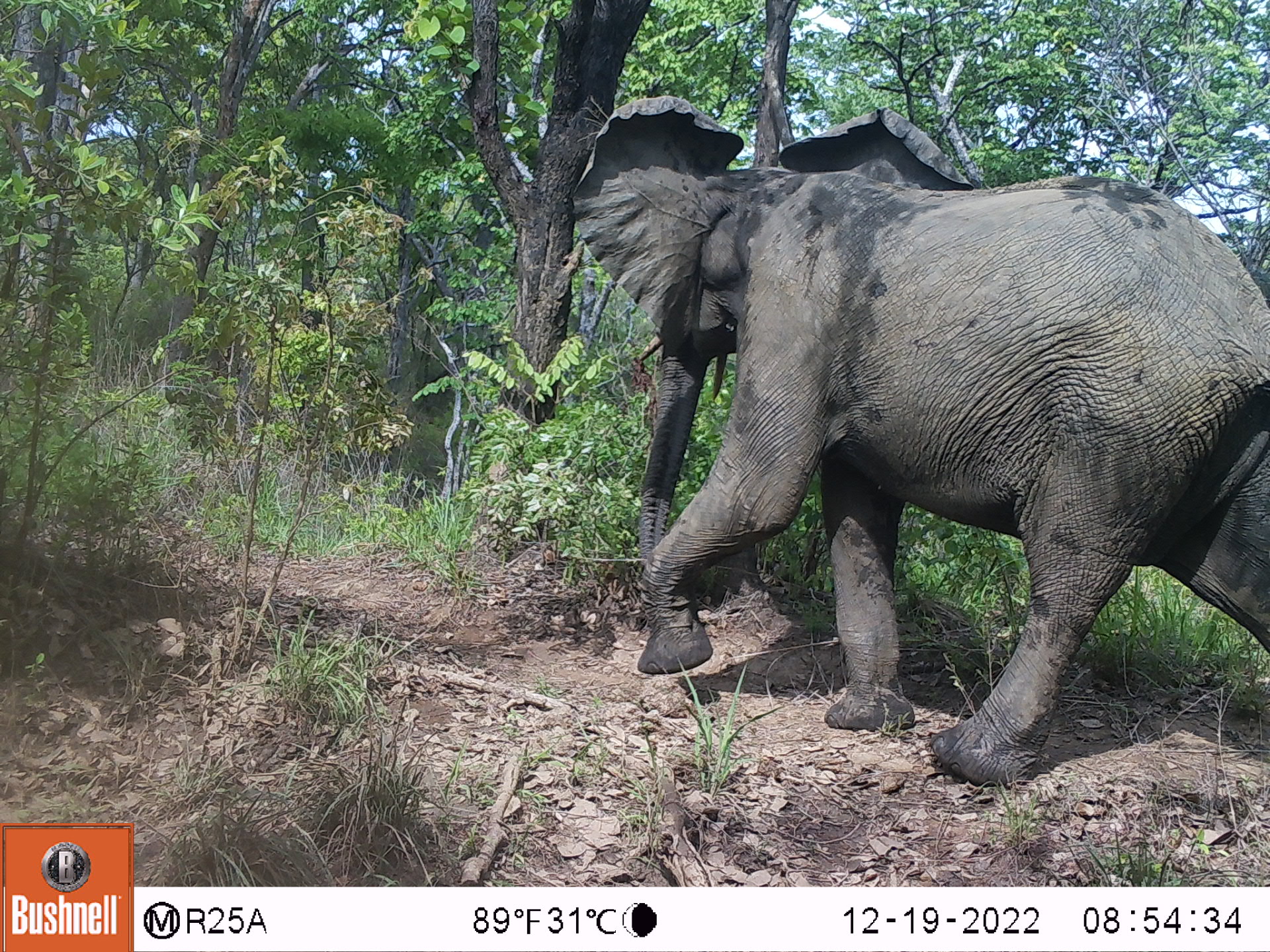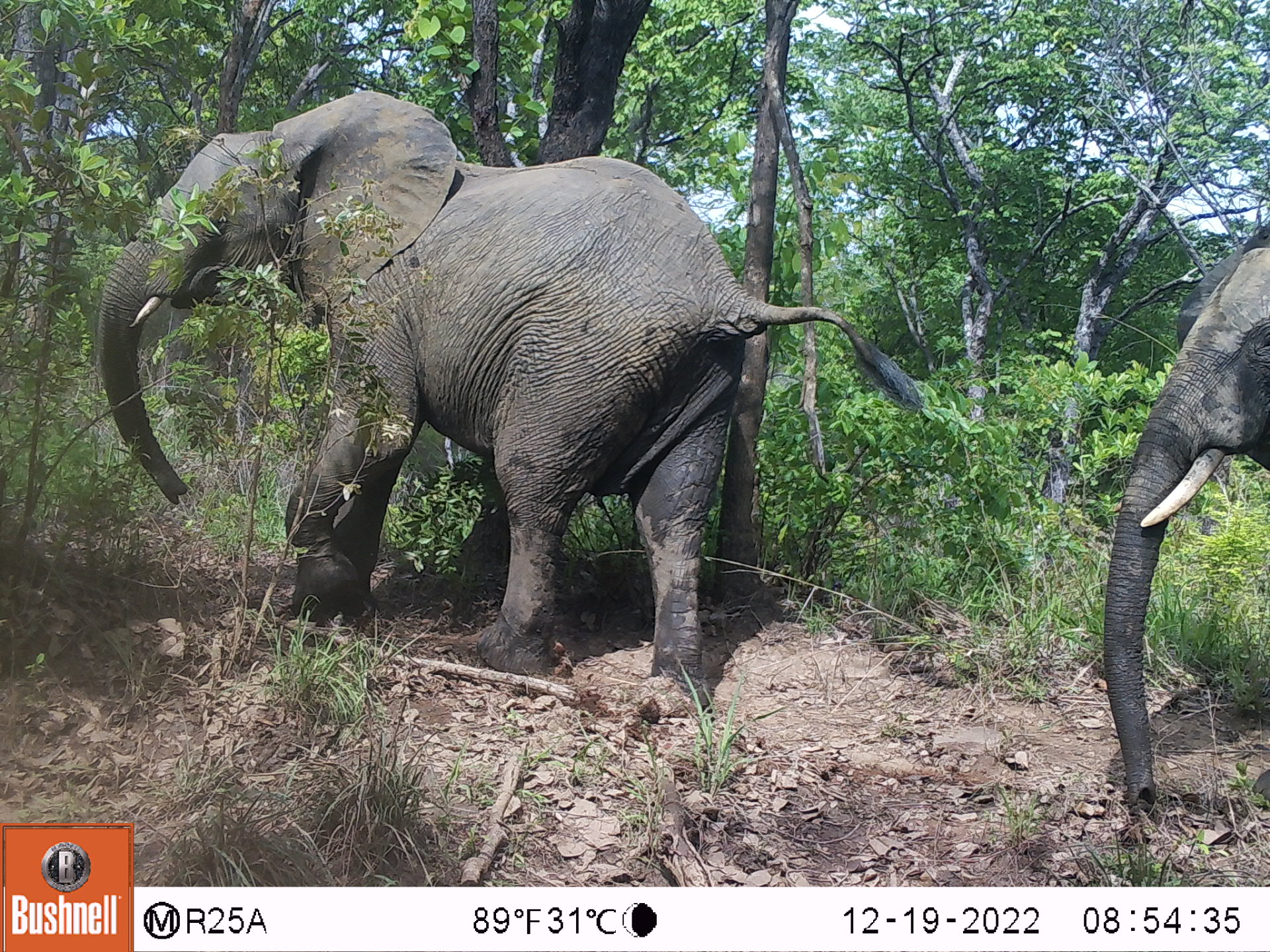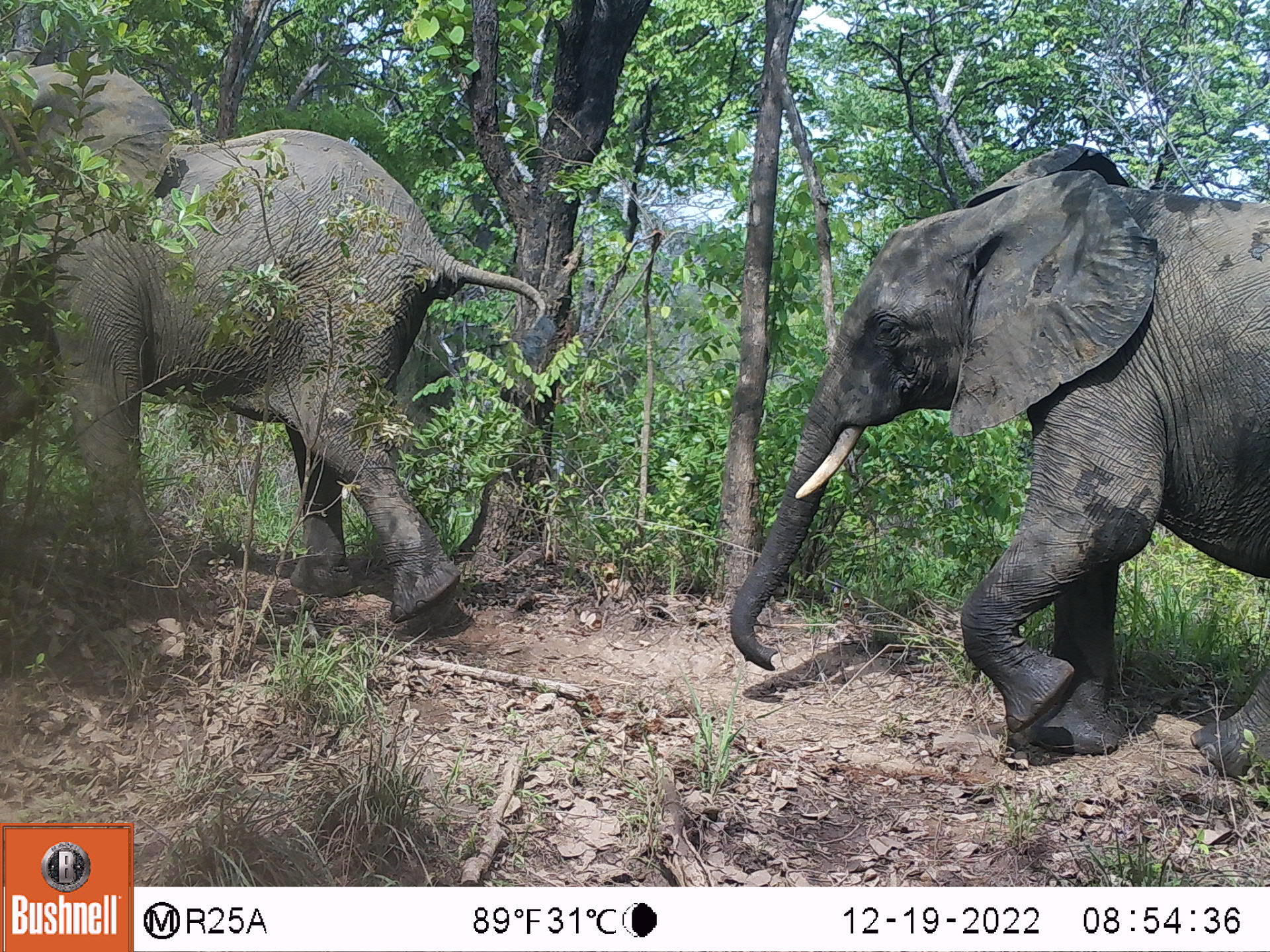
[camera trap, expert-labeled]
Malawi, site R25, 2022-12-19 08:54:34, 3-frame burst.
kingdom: Animalia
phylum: Chordata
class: Mammalia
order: Proboscidea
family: Elephantidae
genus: Loxodonta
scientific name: Loxodonta africana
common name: african savanna elephant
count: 1